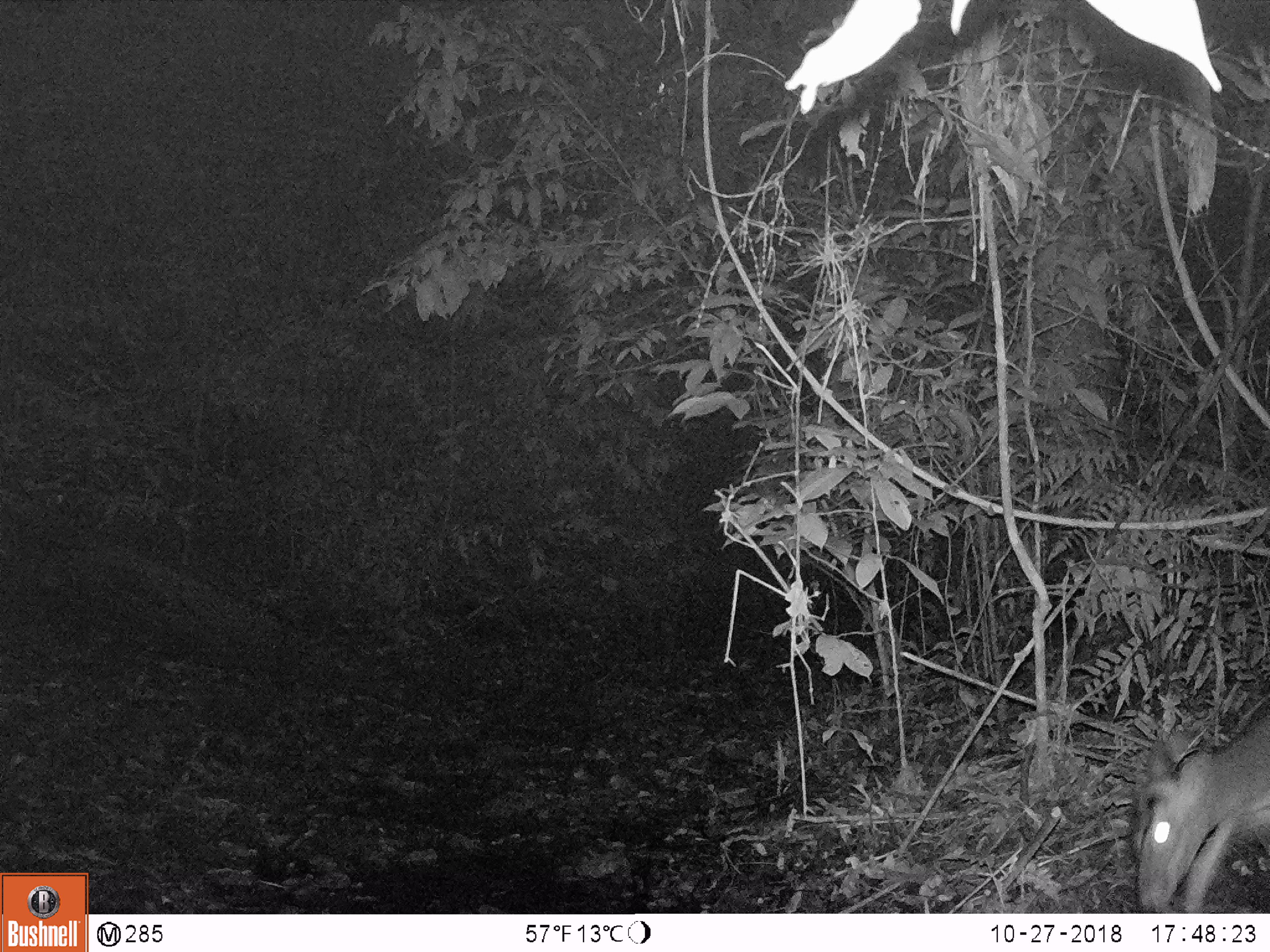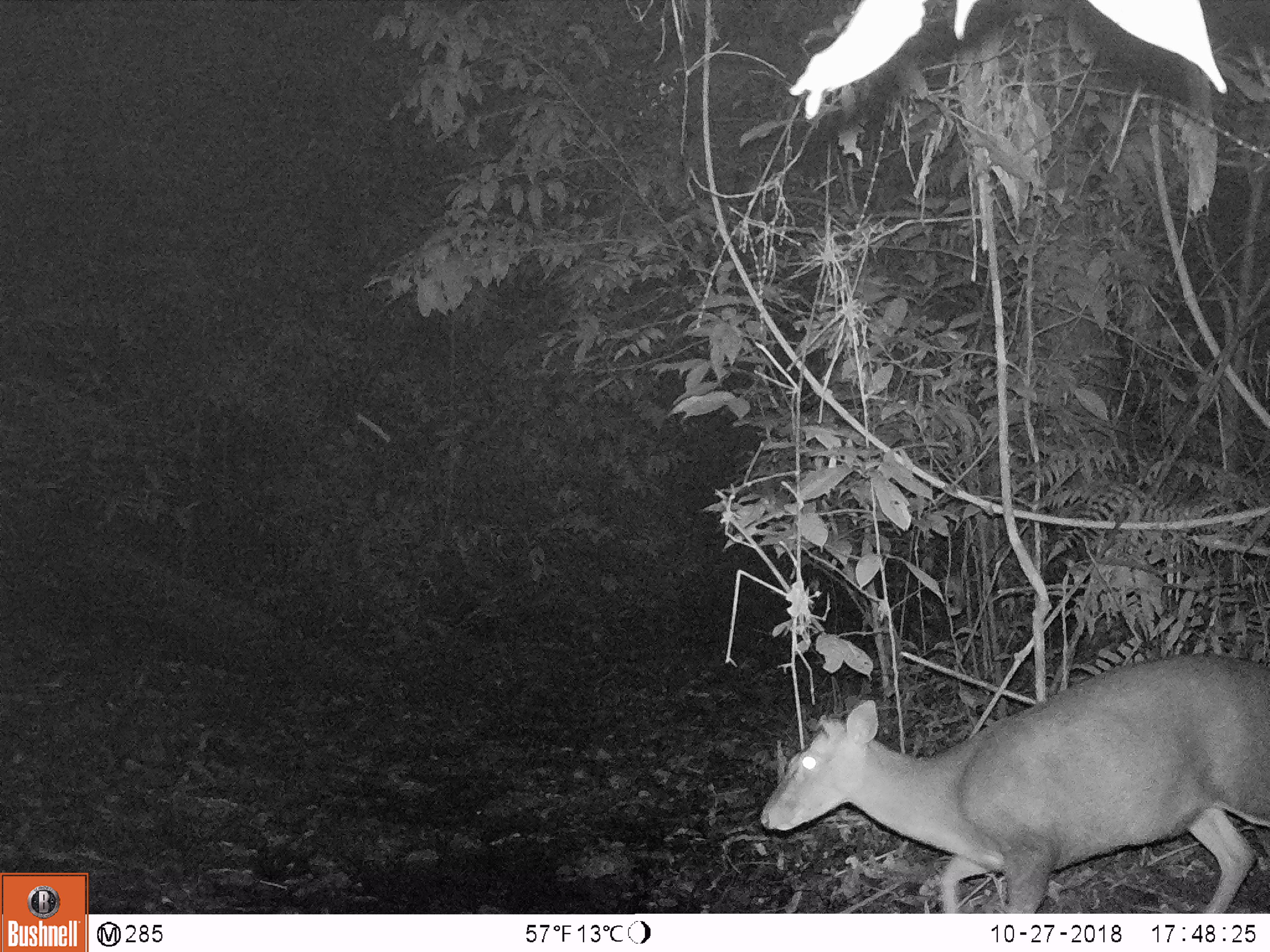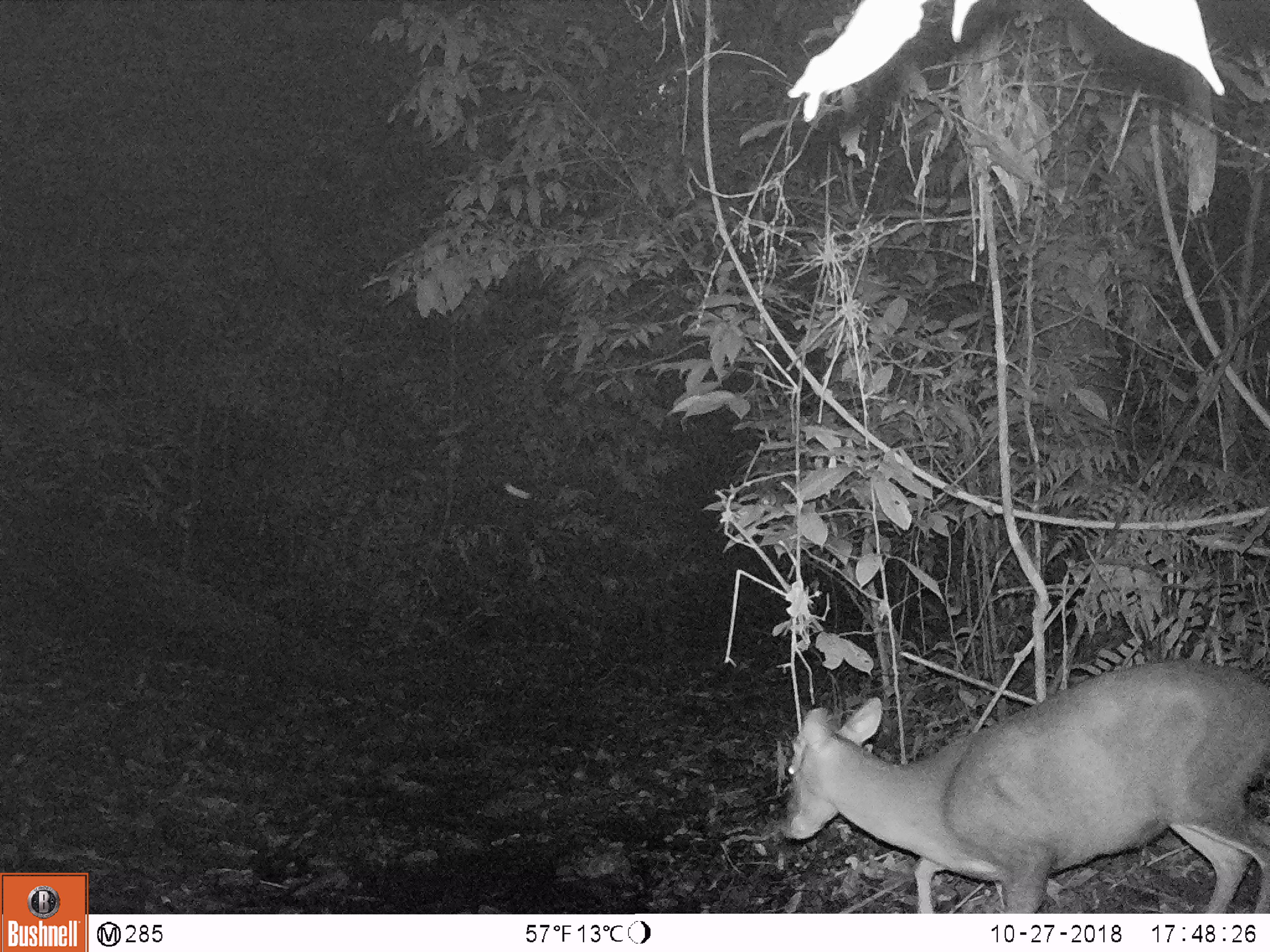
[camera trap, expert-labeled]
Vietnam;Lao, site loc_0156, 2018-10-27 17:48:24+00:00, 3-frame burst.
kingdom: Animalia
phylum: Chordata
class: Mammalia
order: Artiodactyla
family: Cervidae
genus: Muntiacus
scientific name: Muntiacus rooseveltorum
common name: roosevelt's muntjac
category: roosevelts muntjac group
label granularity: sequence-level